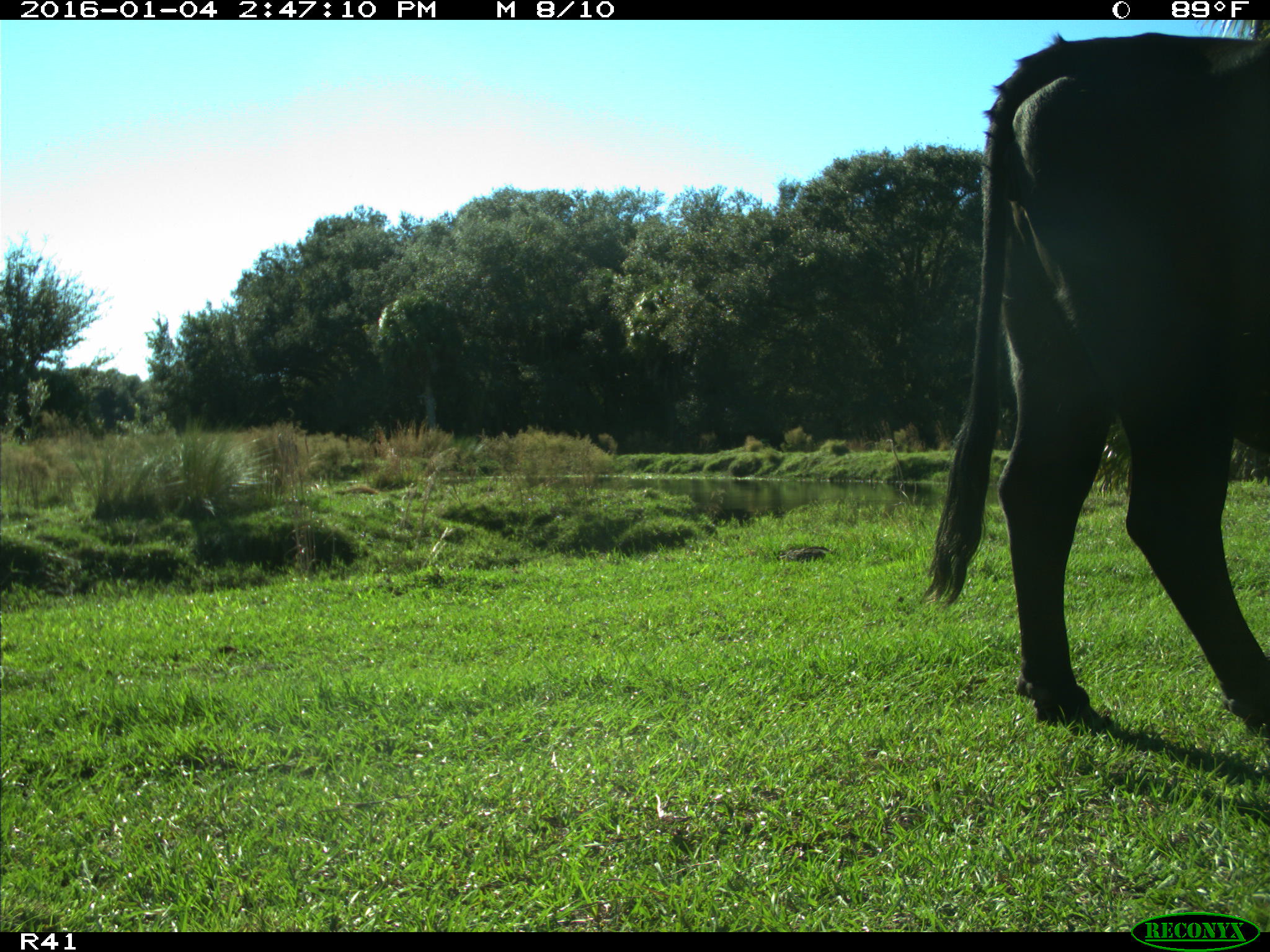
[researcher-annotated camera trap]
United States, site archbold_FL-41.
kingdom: Animalia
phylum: Chordata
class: Mammalia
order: Artiodactyla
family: Bovidae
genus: Bos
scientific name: Bos taurus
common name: domestic cow